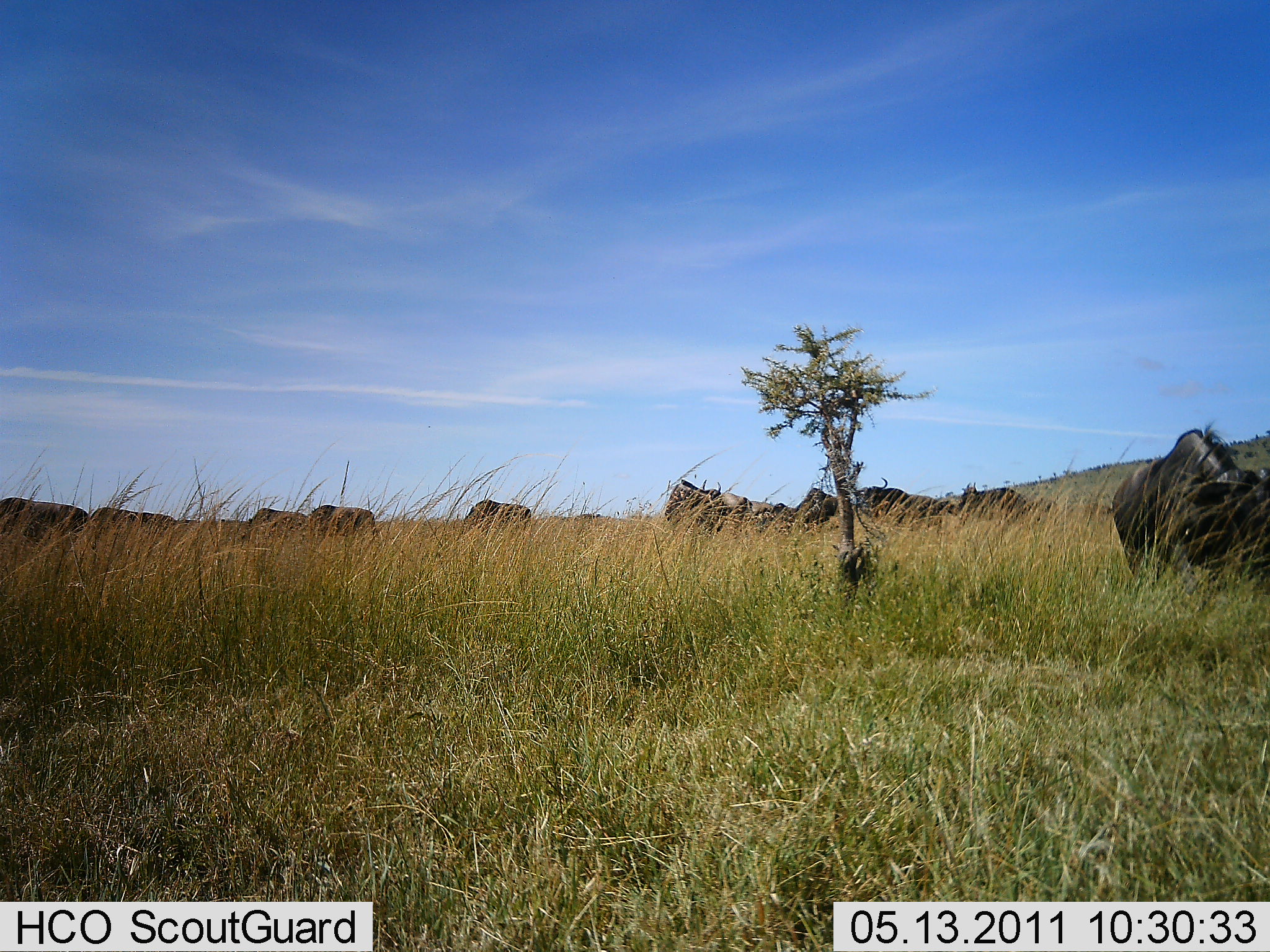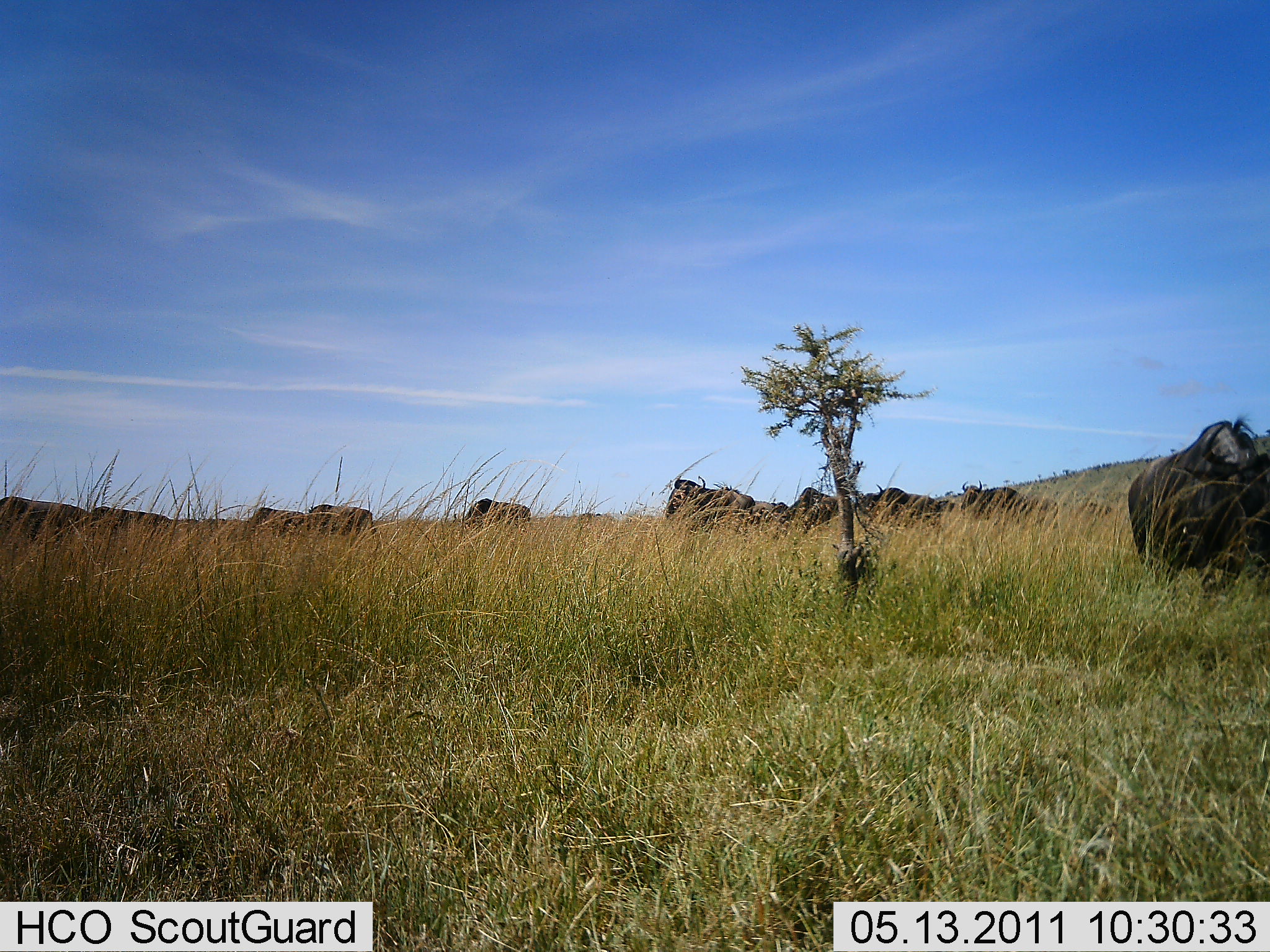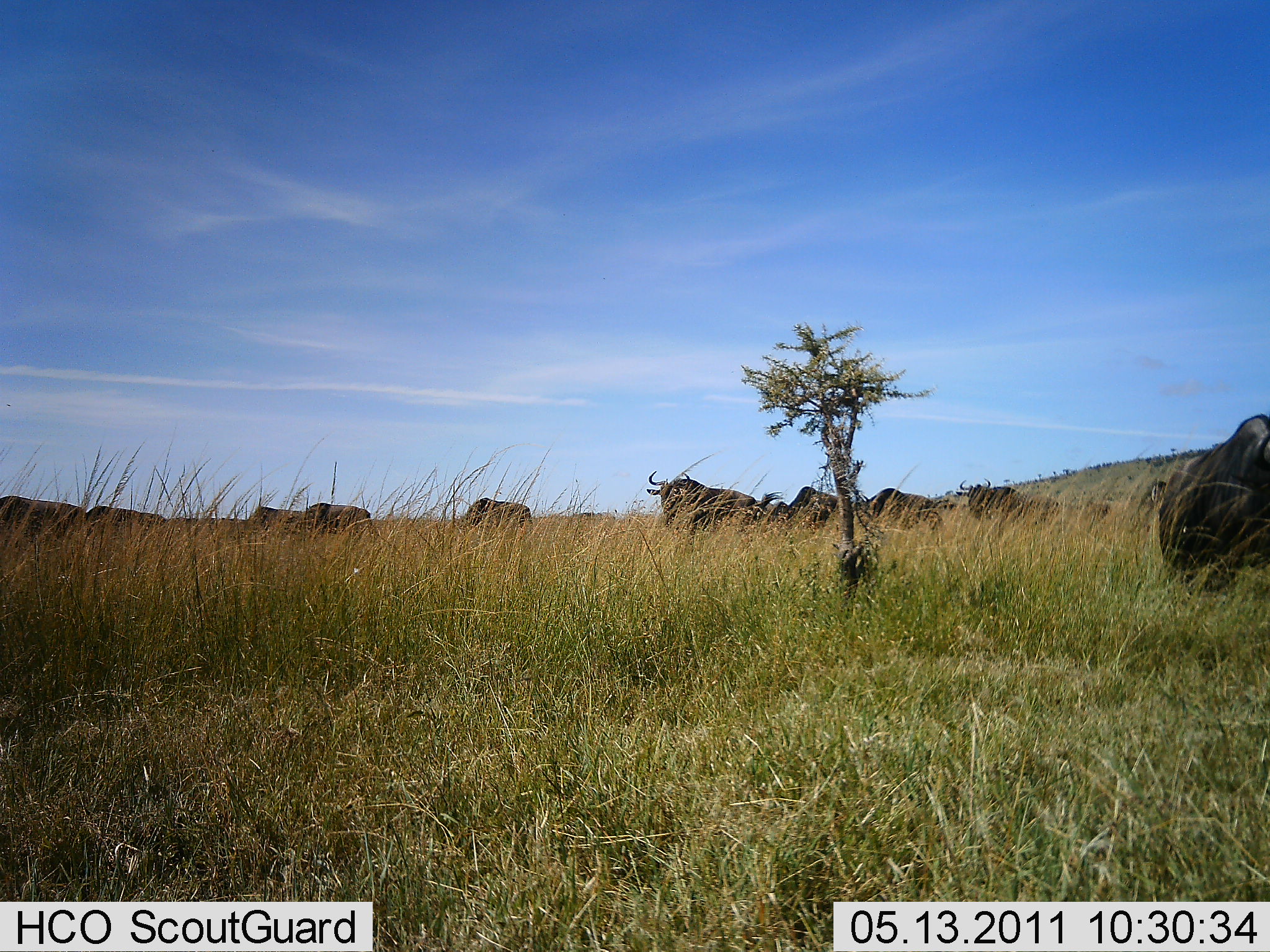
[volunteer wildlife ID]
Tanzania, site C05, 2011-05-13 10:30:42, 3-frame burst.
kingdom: Animalia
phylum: Chordata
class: Mammalia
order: Artiodactyla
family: Bovidae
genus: Connochaetes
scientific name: Connochaetes taurinus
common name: blue wildebeest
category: wildebeest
Wildebeest (blue wildebeest) (Connochaetes taurinus), count 10. Behavior (volunteer vote fractions): standing 55%, resting 27%, moving 27%, interacting 0%. Young present (vote fraction): 0%. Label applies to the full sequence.